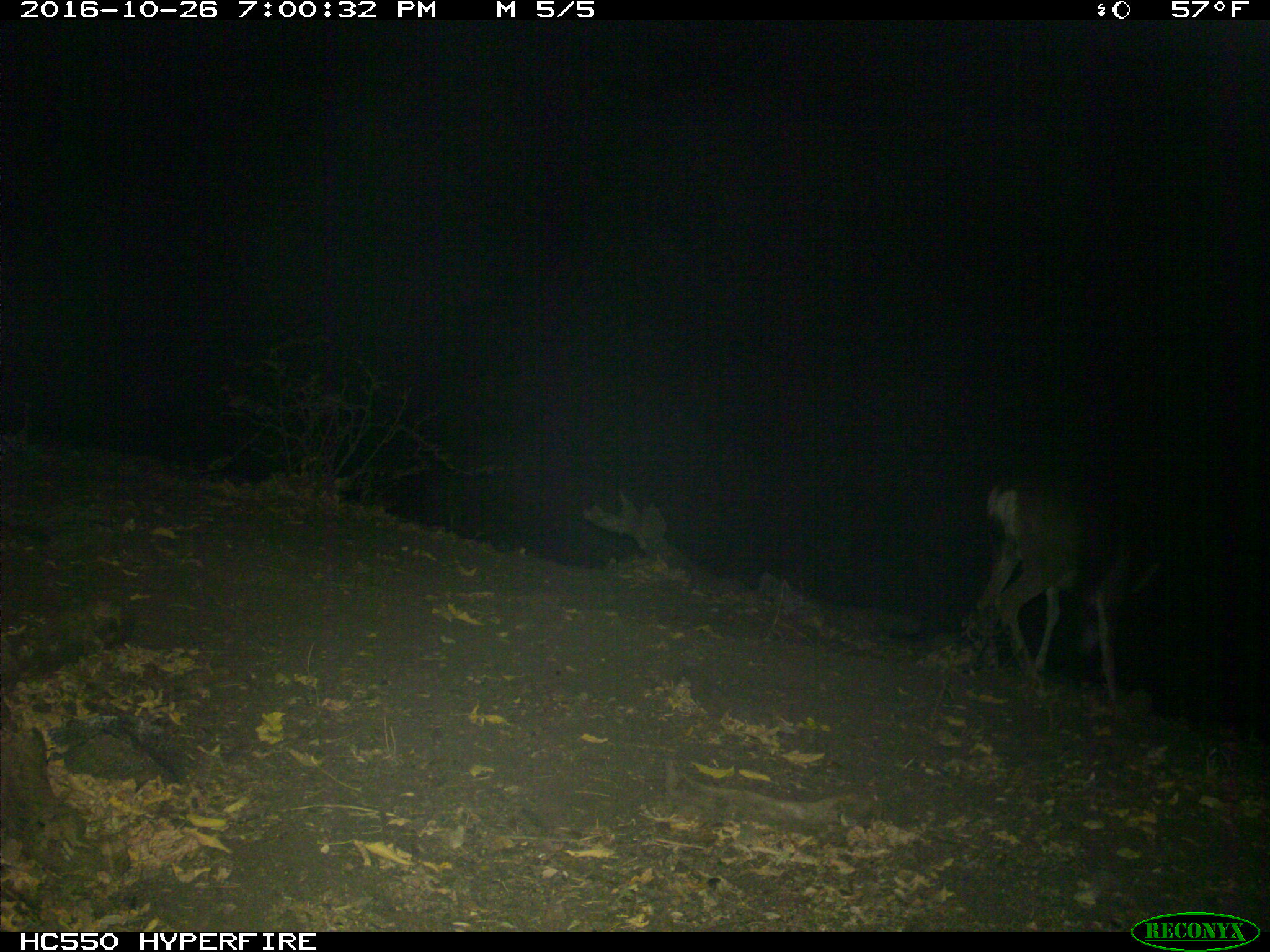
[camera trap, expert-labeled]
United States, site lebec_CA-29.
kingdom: Animalia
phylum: Chordata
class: Mammalia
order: Artiodactyla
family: Cervidae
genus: Odocoileus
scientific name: Odocoileus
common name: deer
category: unidentified deer